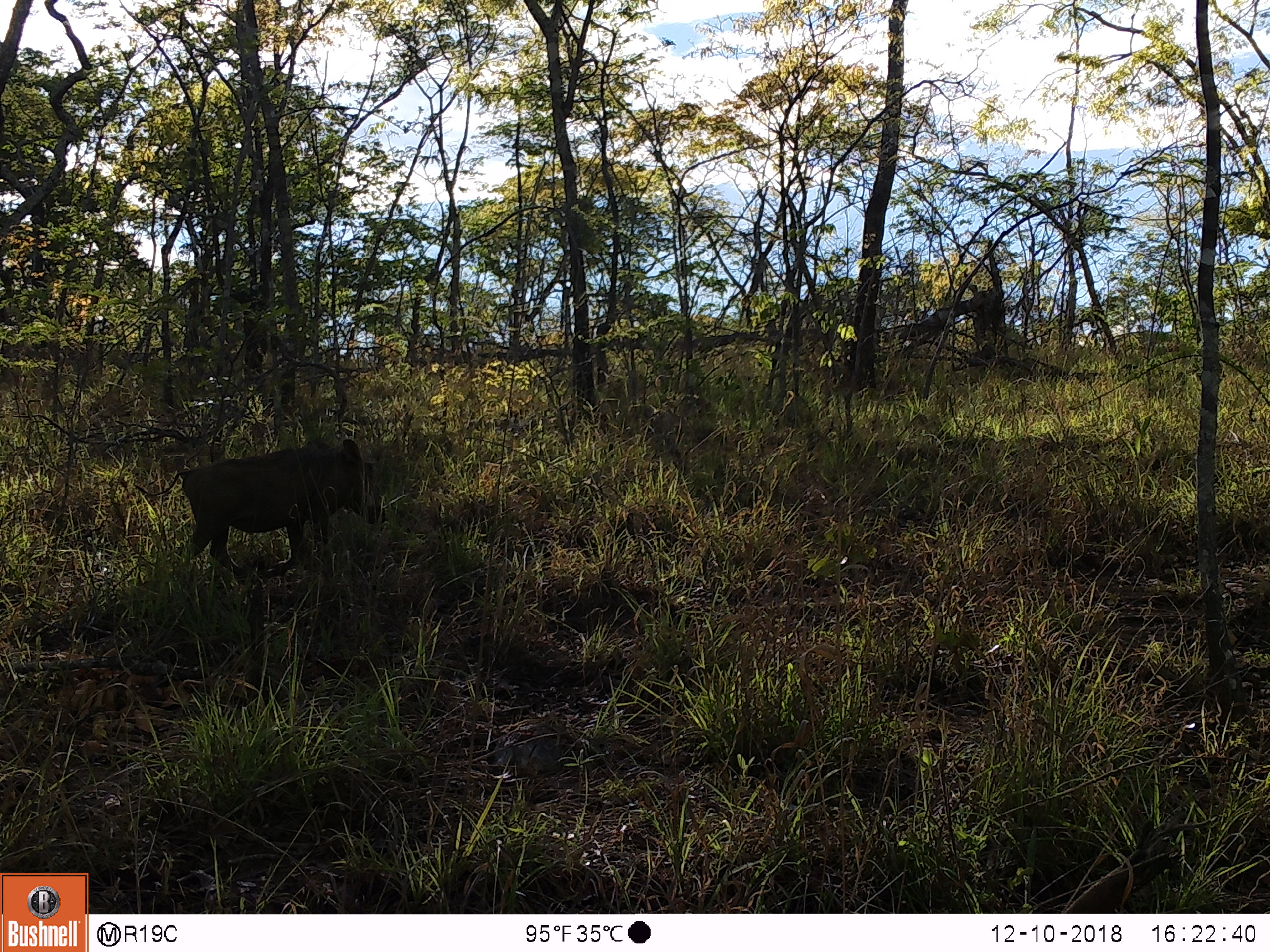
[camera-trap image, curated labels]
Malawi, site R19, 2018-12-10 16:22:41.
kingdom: Animalia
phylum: Chordata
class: Mammalia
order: Artiodactyla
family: Suidae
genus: Phacochoerus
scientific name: Phacochoerus africanus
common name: common warthog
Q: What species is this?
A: Common warthog (Phacochoerus africanus).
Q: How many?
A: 1.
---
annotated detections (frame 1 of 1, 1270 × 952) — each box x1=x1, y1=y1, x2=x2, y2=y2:
common warthog: x1=108, y1=421, x2=400, y2=585